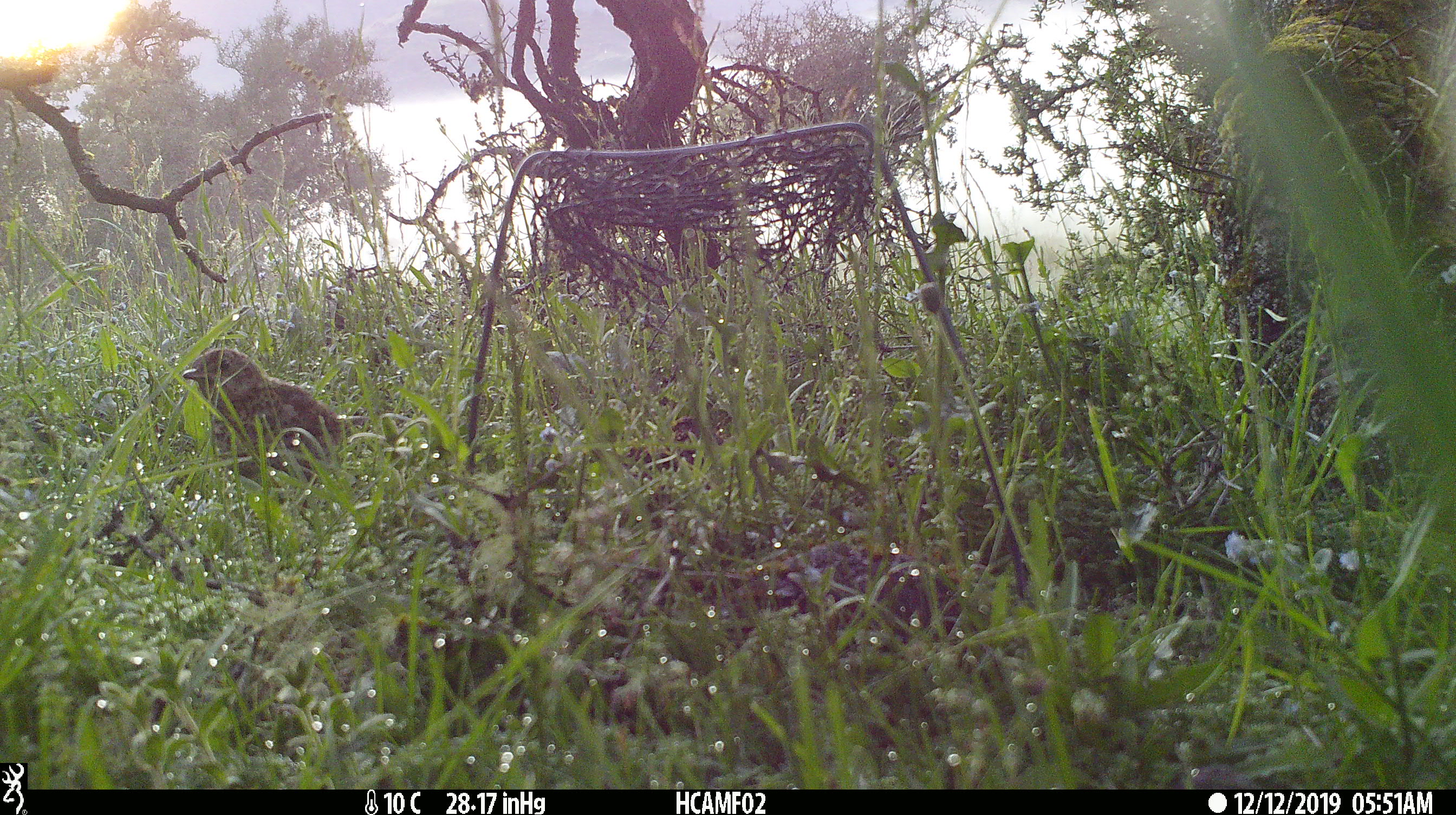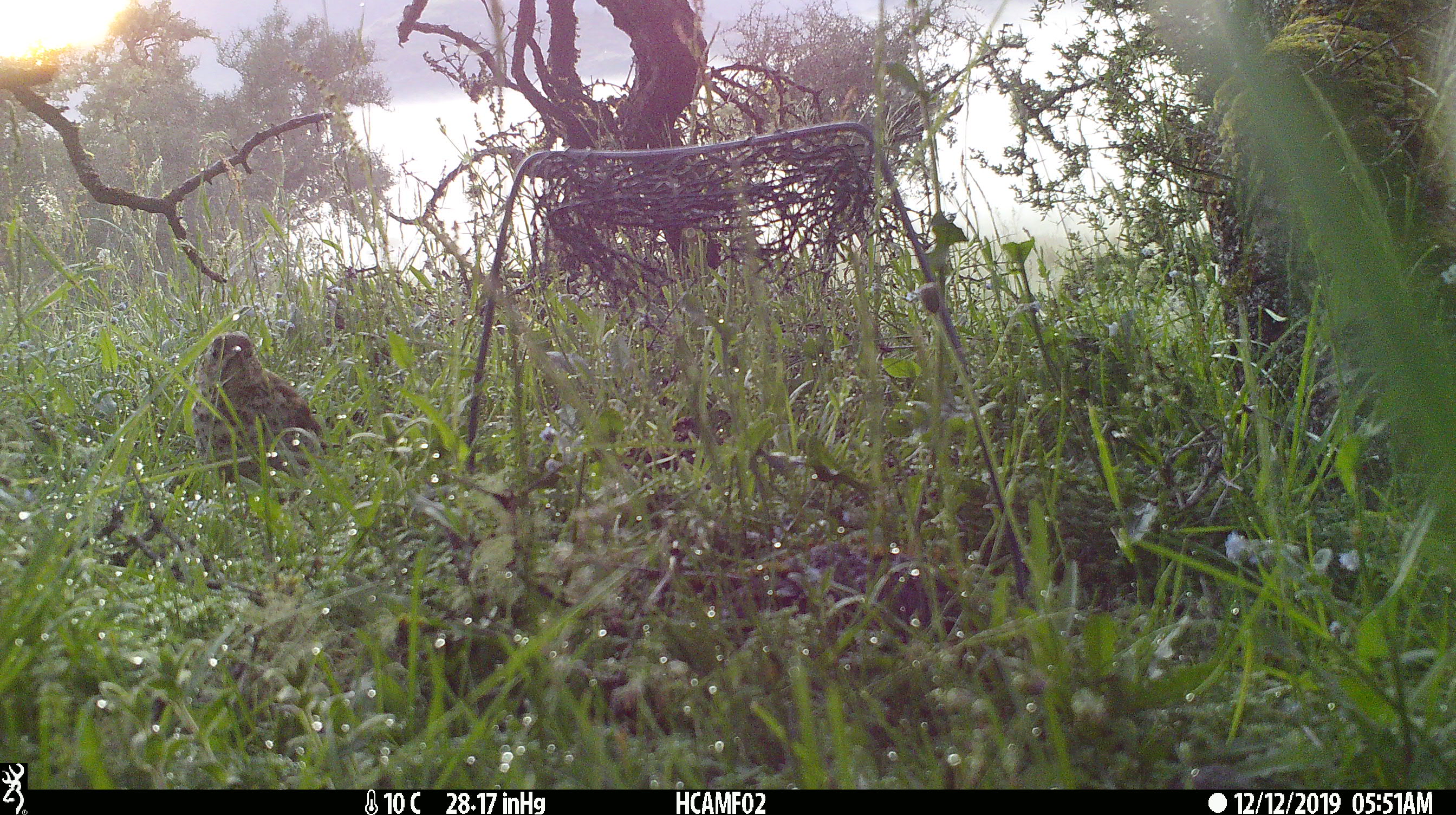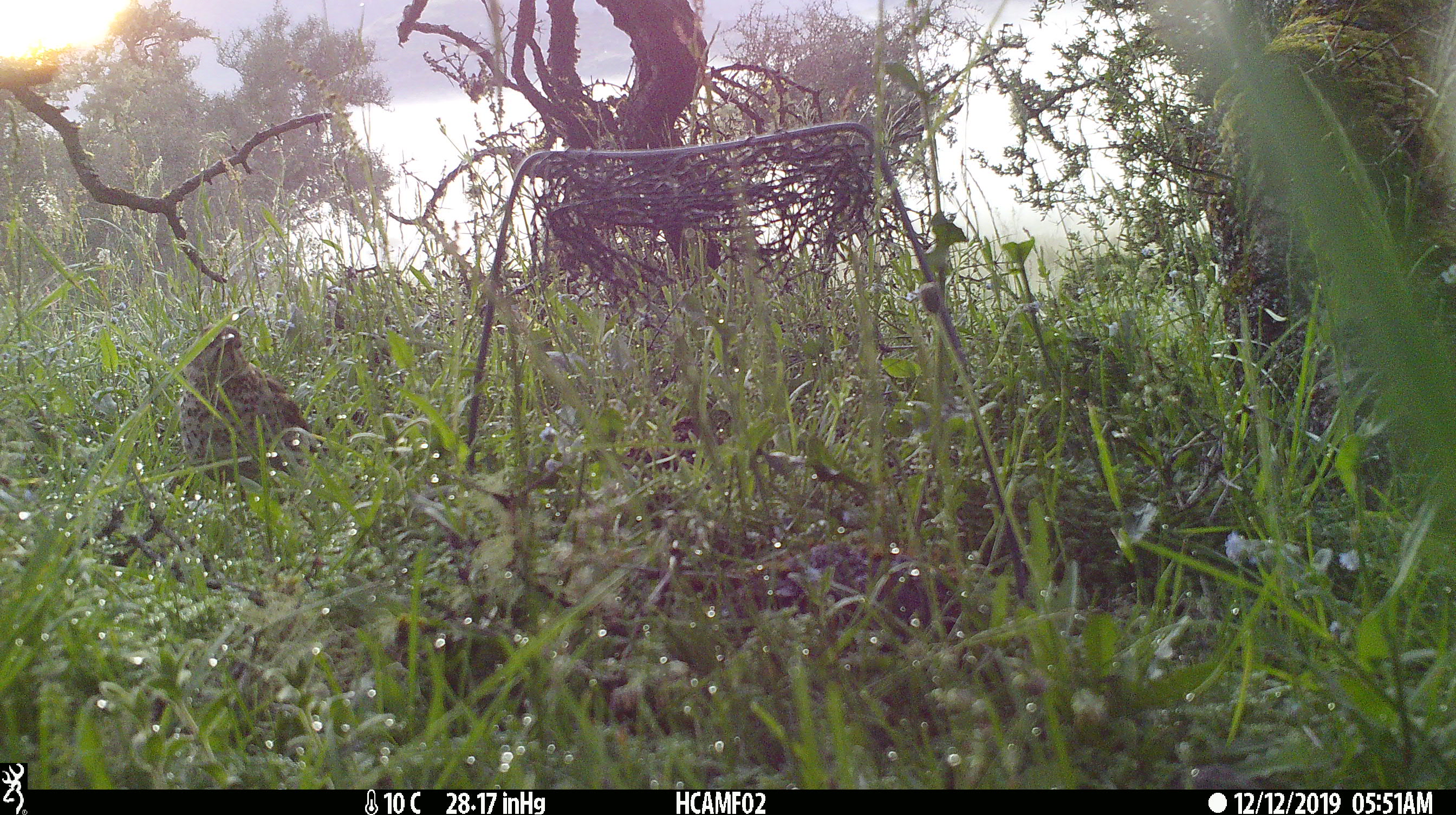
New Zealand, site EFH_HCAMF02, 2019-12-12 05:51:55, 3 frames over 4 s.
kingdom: Animalia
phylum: Chordata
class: Aves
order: Passeriformes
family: Turdidae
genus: Turdus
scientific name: Turdus philomelos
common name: song thrush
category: thrush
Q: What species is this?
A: Thrush (song thrush) (Turdus philomelos).